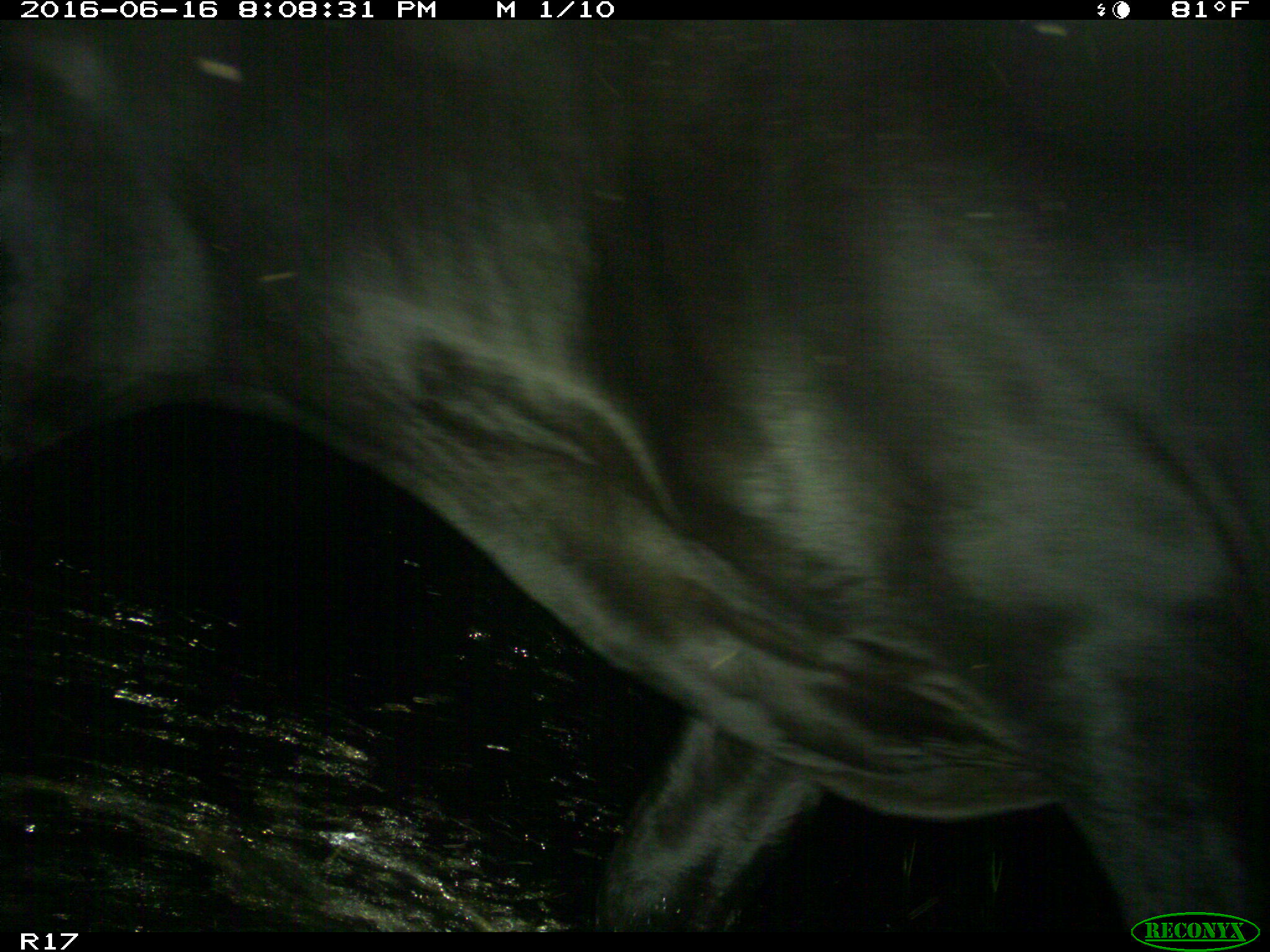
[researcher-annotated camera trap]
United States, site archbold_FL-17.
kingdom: Animalia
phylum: Chordata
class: Mammalia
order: Artiodactyla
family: Bovidae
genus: Bos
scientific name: Bos taurus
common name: domestic cow